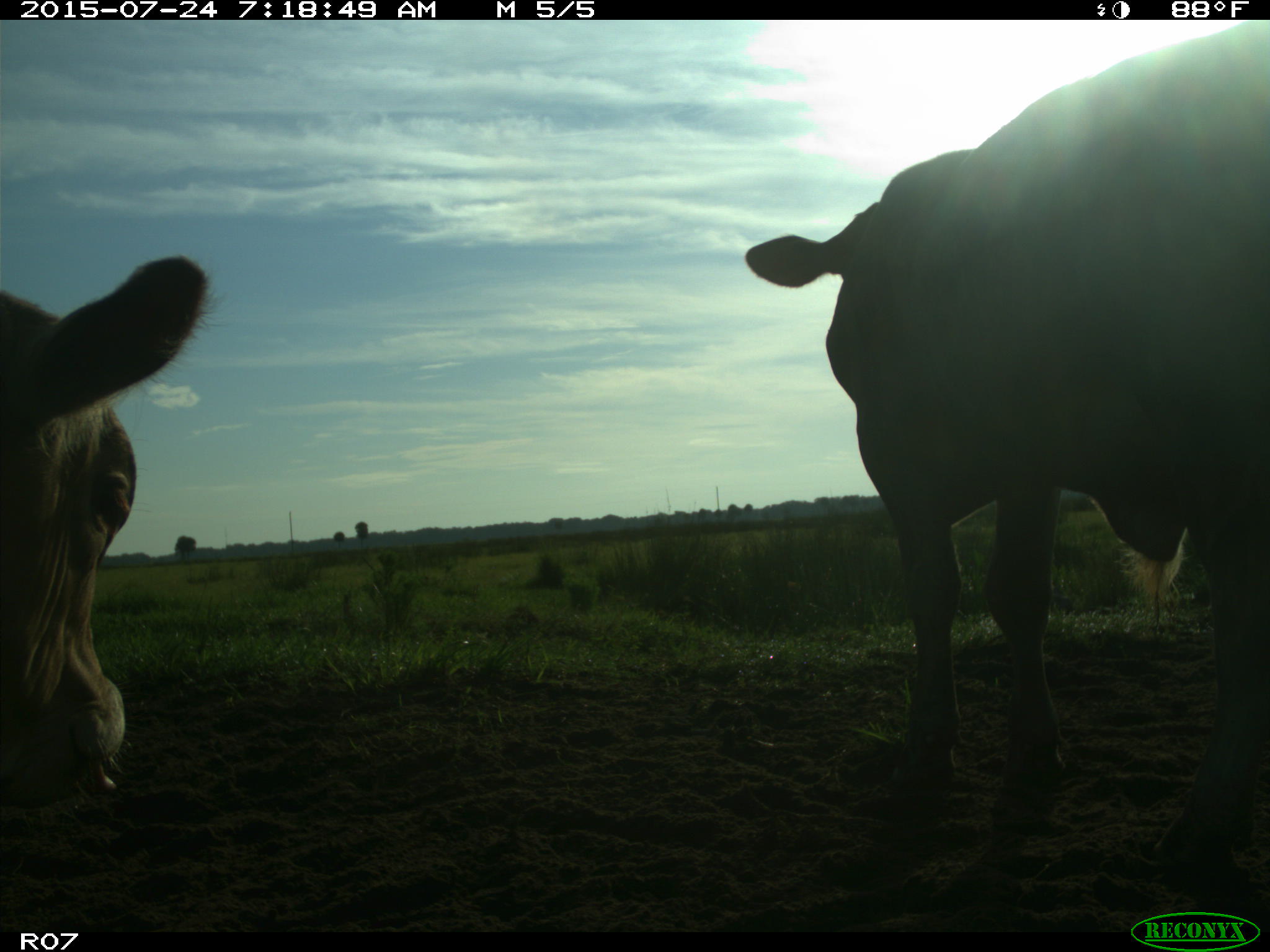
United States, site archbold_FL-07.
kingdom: Animalia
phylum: Chordata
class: Mammalia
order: Artiodactyla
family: Bovidae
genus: Bos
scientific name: Bos taurus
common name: domestic cow